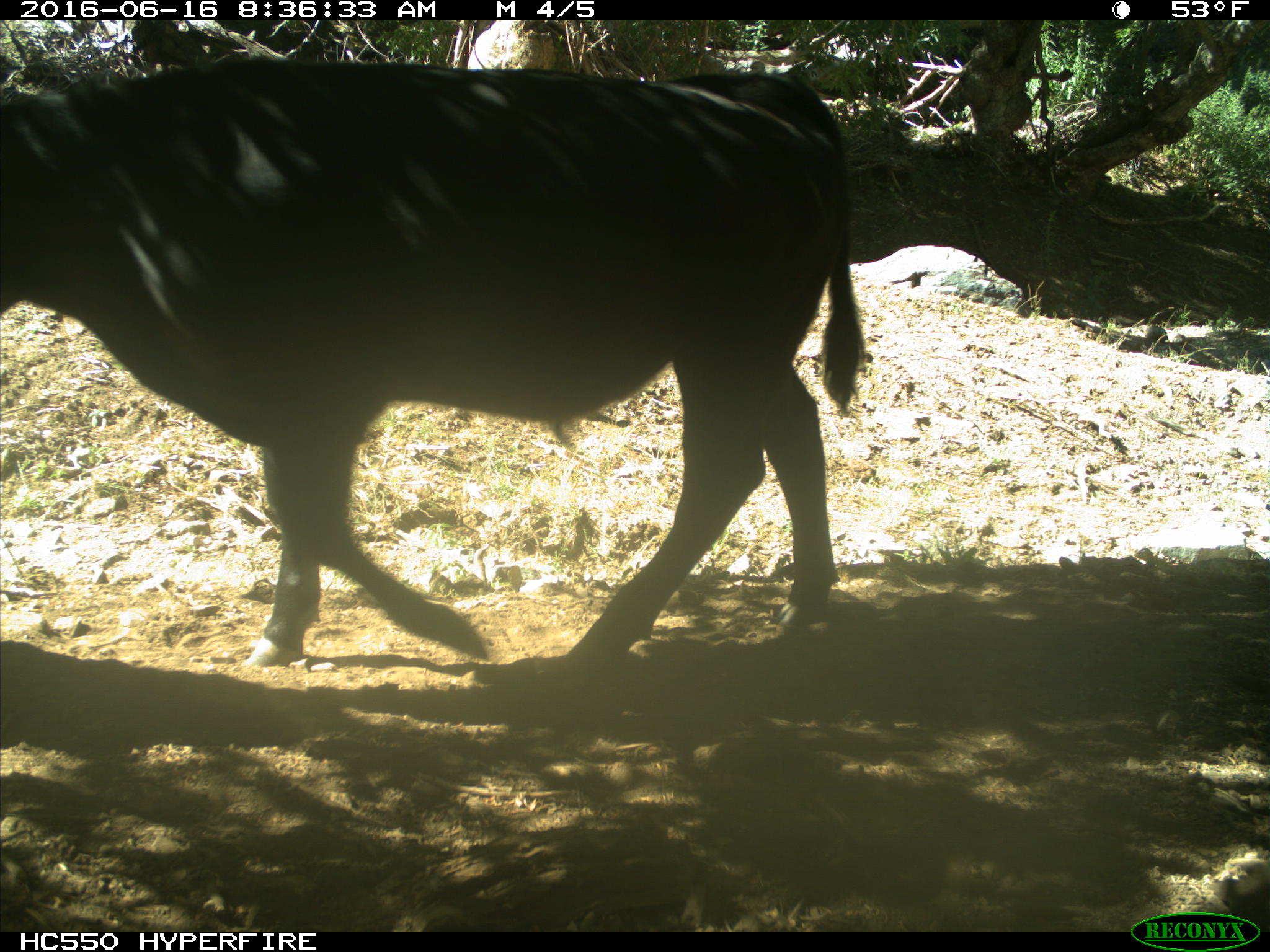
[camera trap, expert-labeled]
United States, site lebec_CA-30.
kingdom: Animalia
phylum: Chordata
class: Mammalia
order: Artiodactyla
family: Bovidae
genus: Bos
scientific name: Bos taurus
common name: domestic cow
Bos taurus (domestic cow).